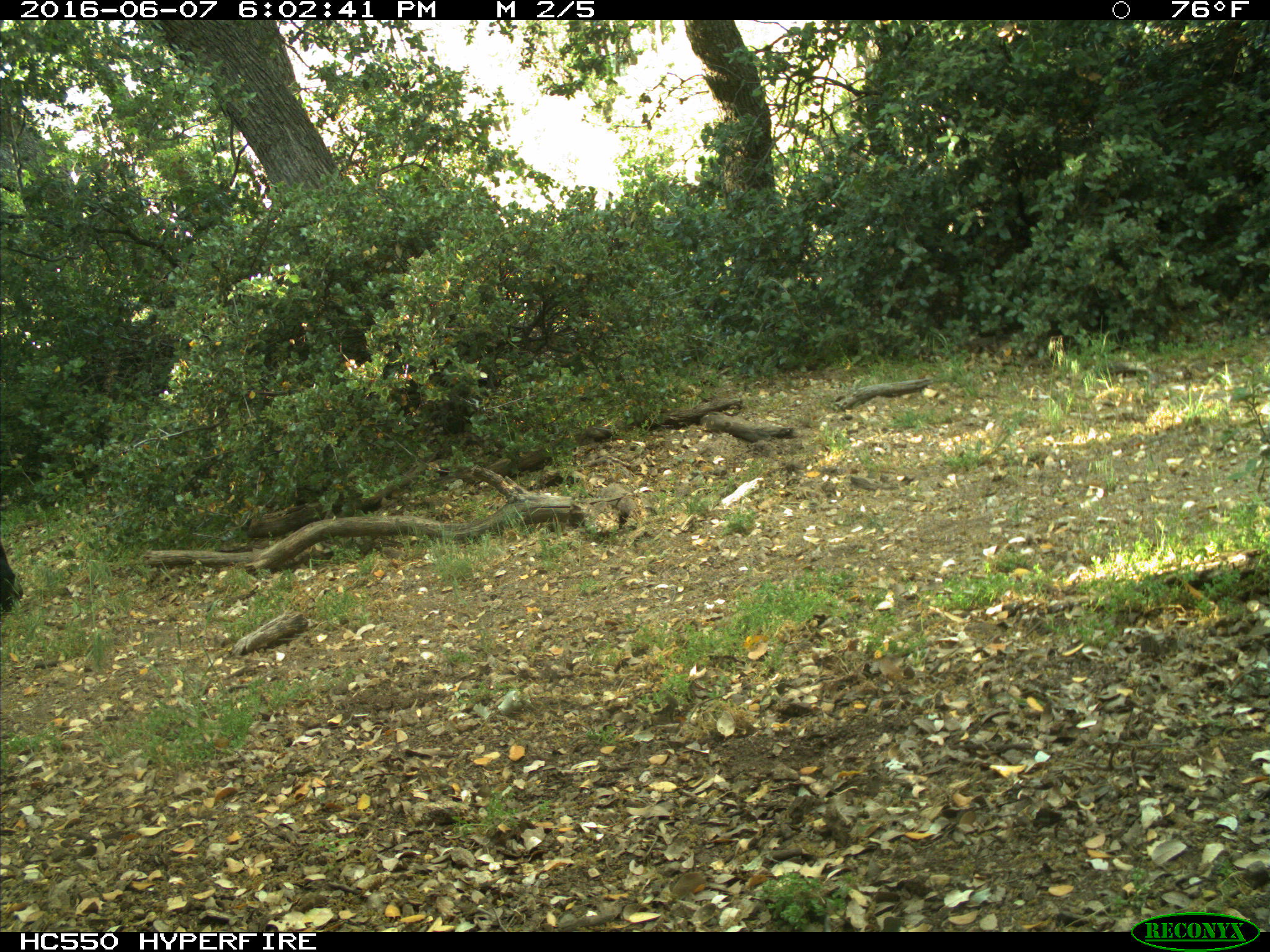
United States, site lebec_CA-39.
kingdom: Animalia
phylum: Chordata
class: Mammalia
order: Artiodactyla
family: Bovidae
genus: Bos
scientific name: Bos taurus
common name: domestic cow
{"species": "Bos taurus (domestic cow)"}